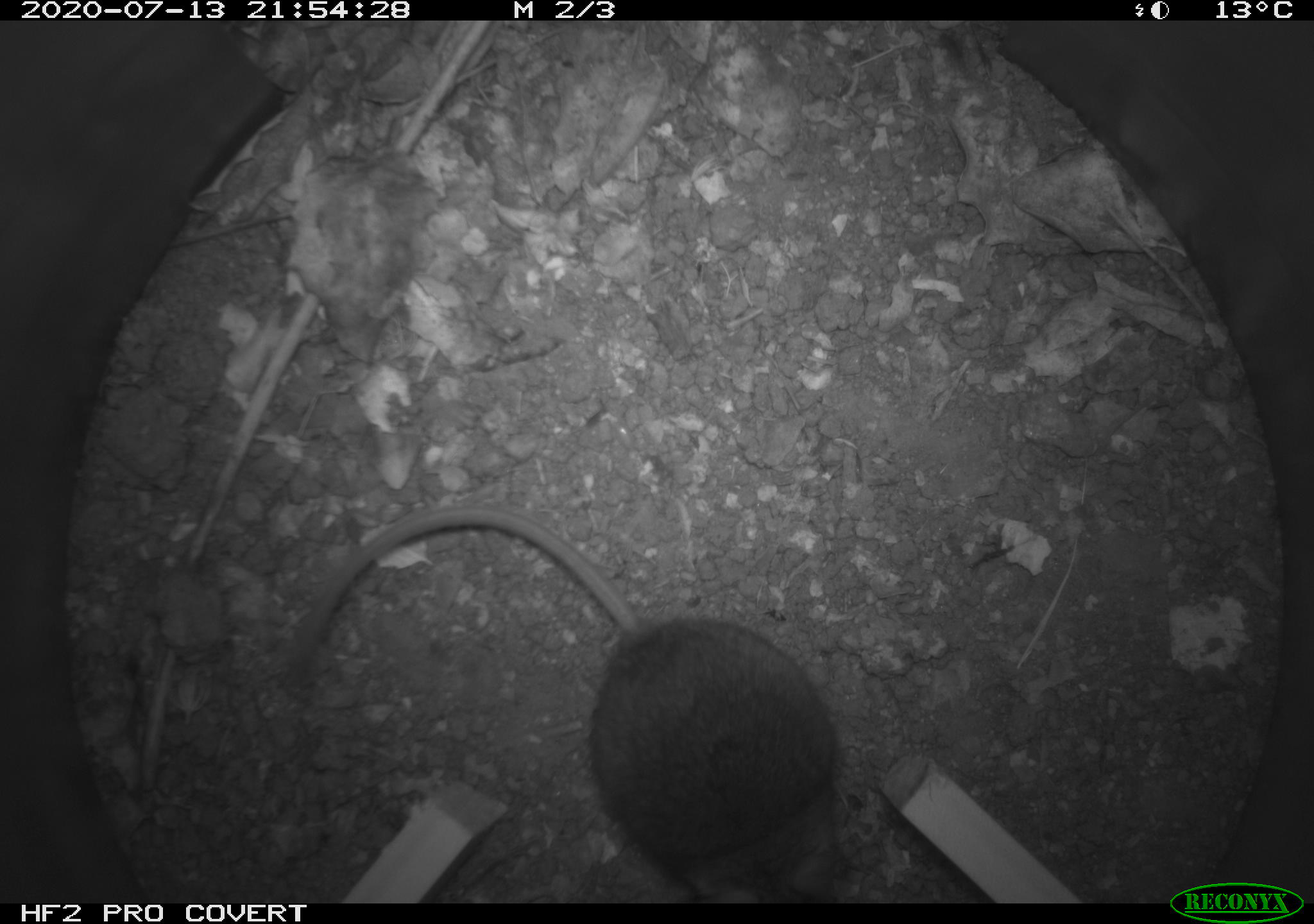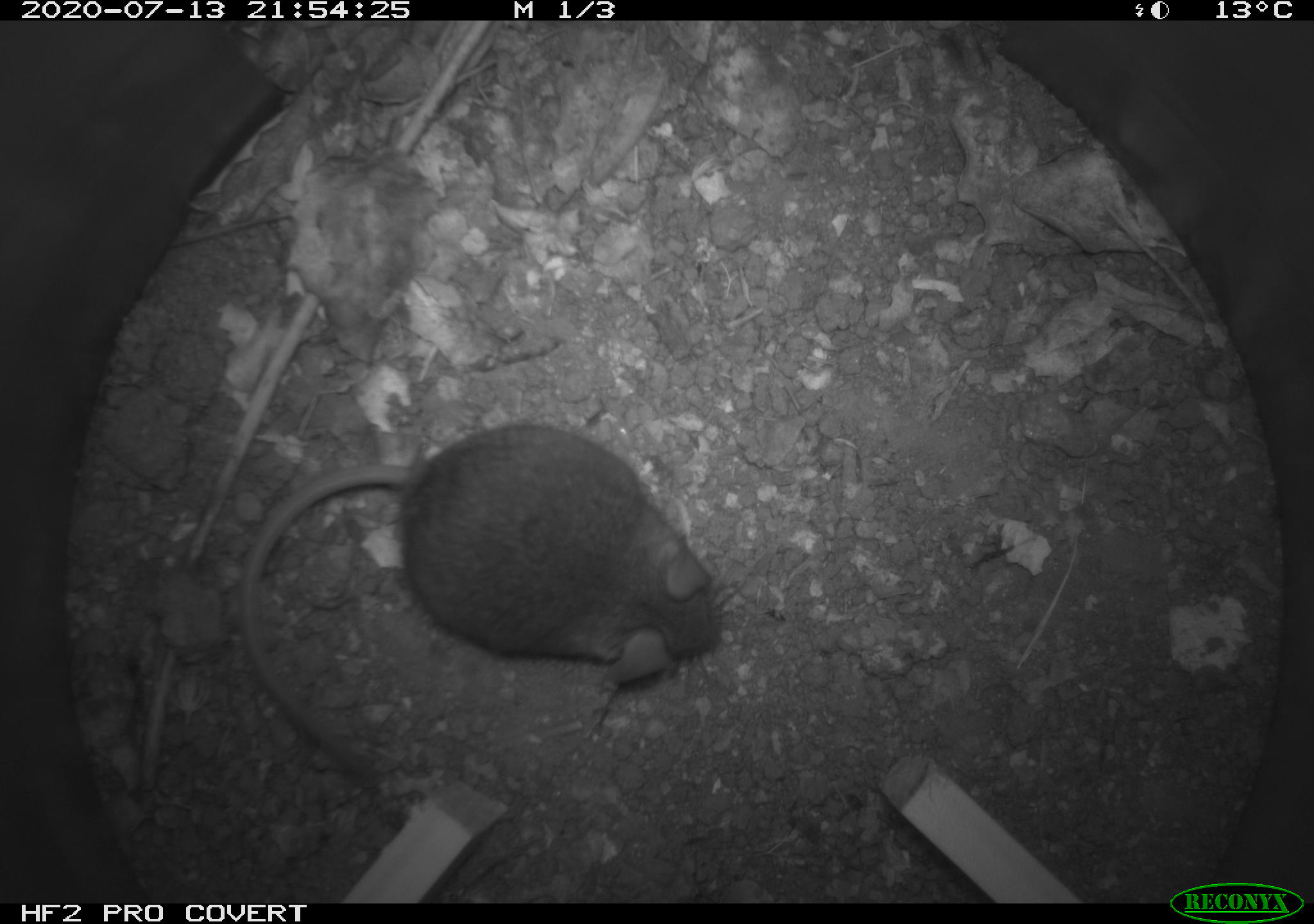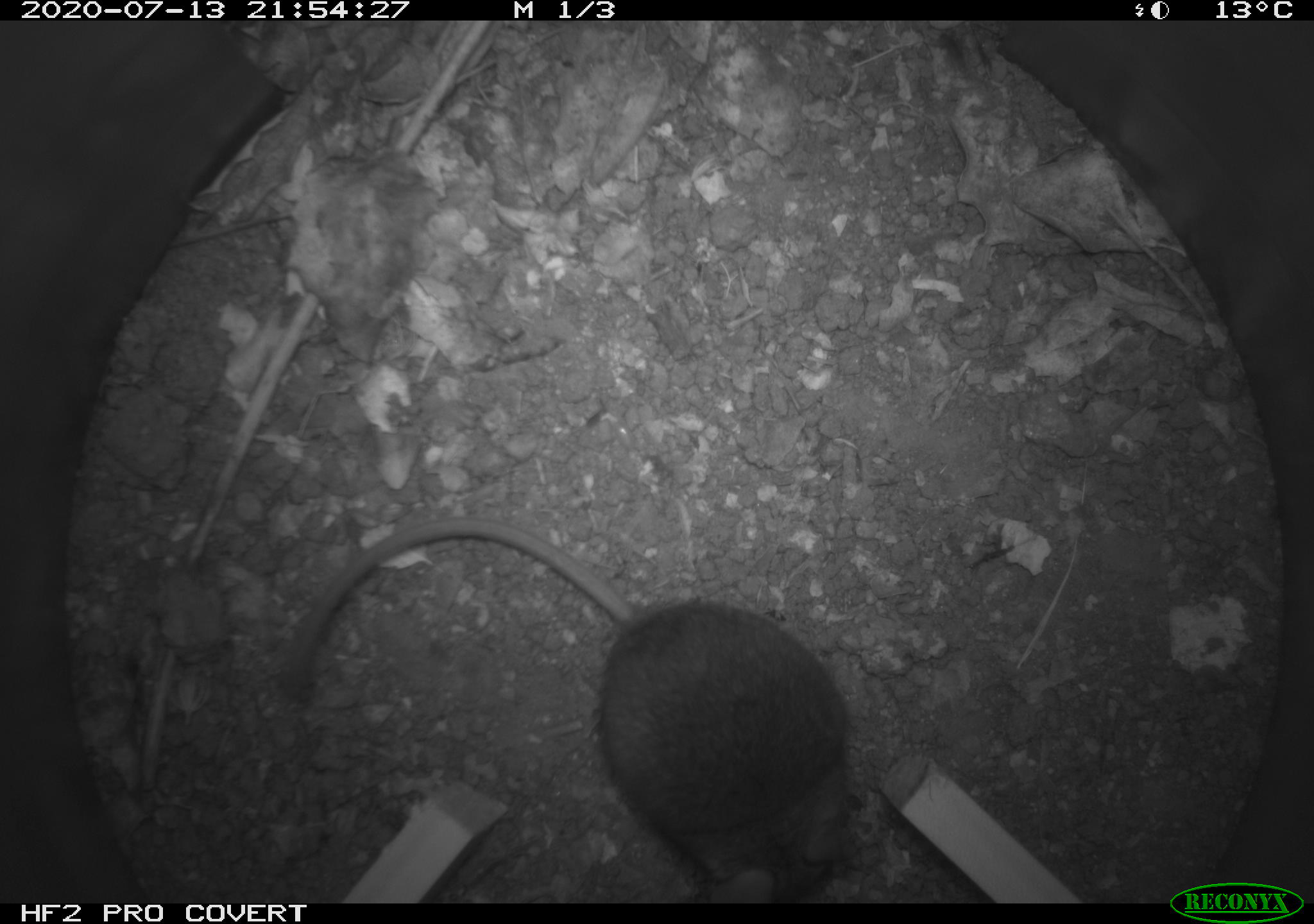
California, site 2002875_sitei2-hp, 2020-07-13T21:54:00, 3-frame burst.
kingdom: Animalia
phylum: Chordata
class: Mammalia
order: Rodentia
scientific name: Rodentia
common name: rodent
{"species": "rodent (Rodentia)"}